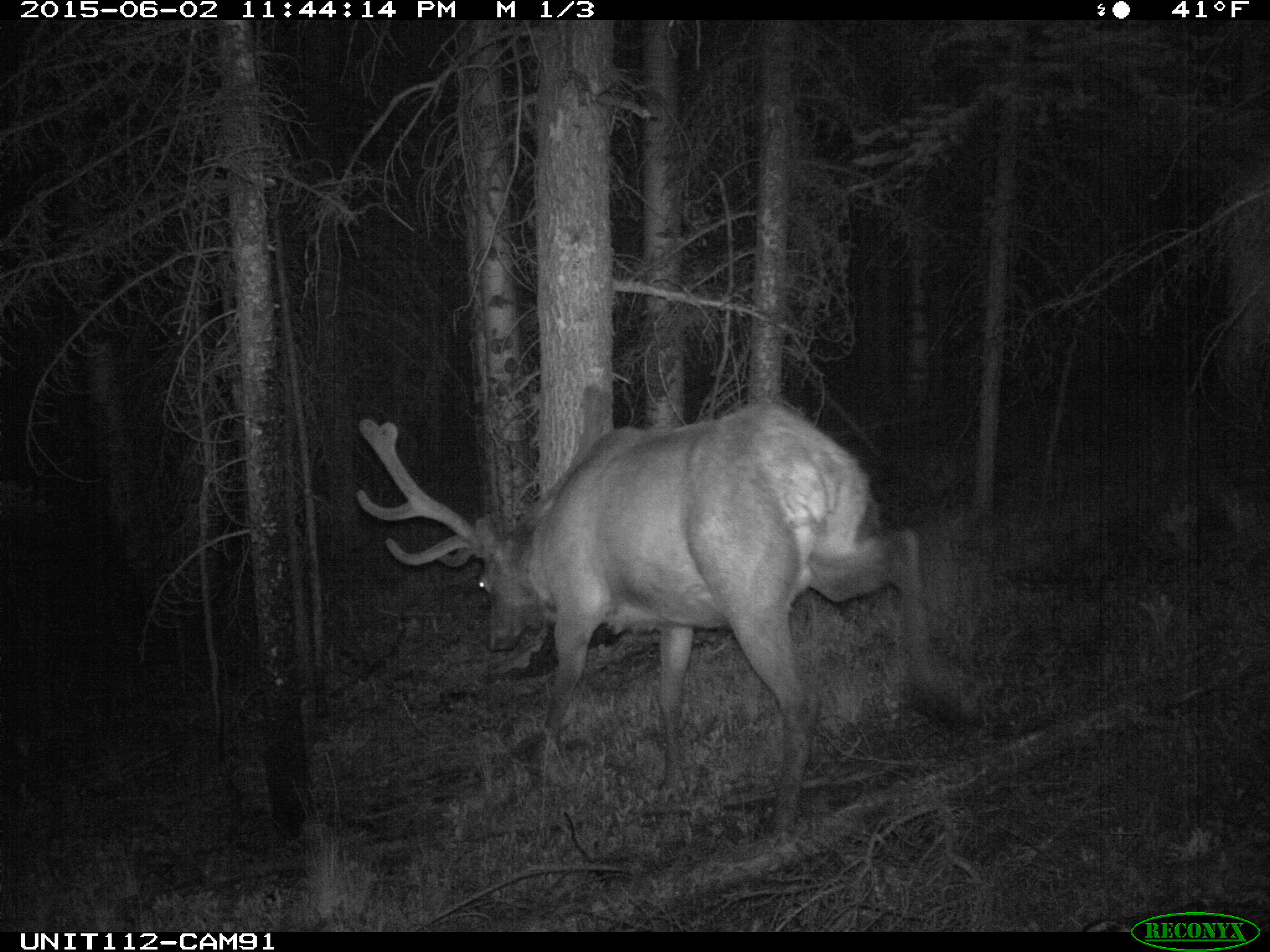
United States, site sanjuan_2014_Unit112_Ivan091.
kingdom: Animalia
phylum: Chordata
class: Mammalia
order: Artiodactyla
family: Cervidae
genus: Cervus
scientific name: Cervus elaphus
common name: red deer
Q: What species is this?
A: Cervus elaphus (red deer).